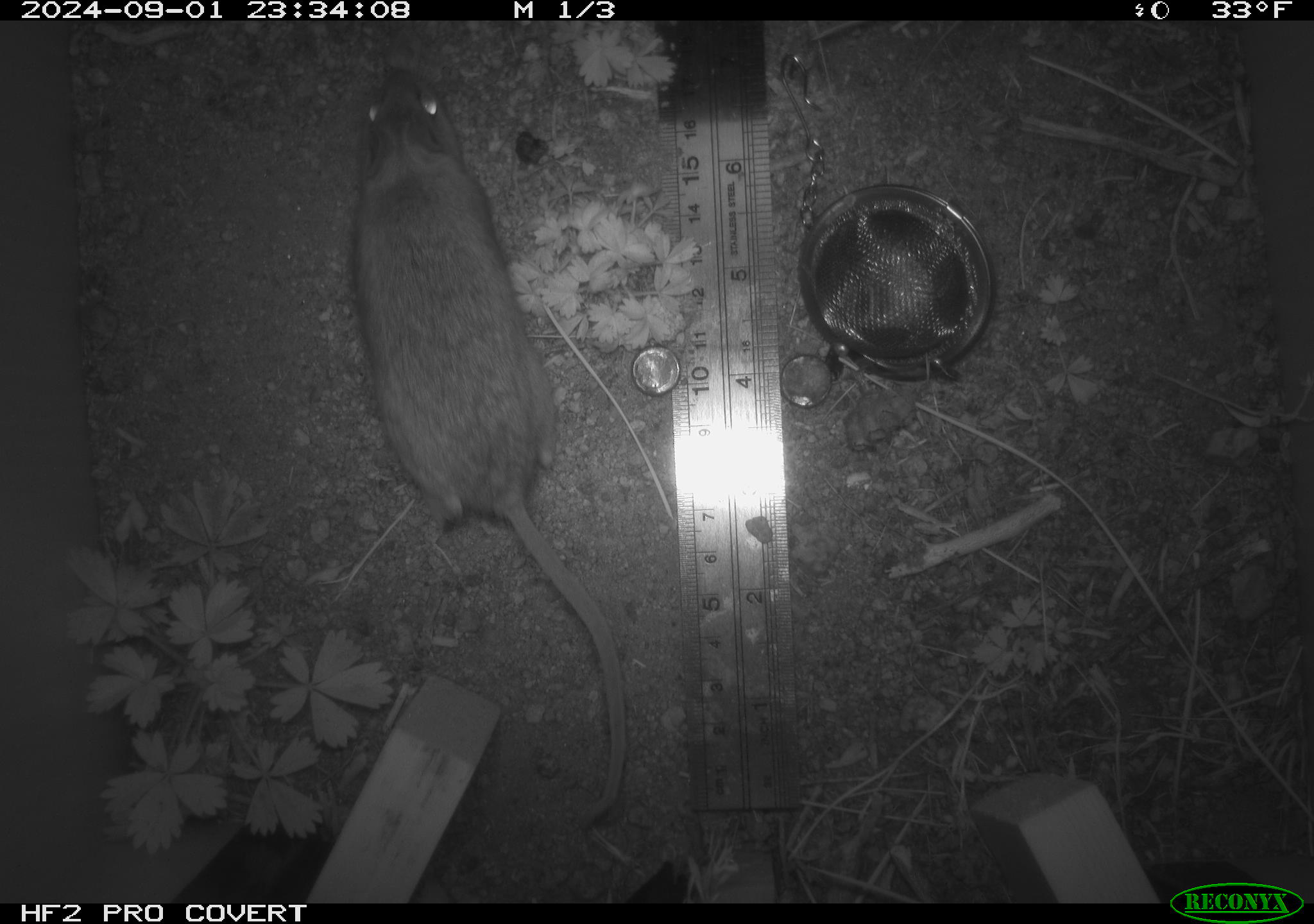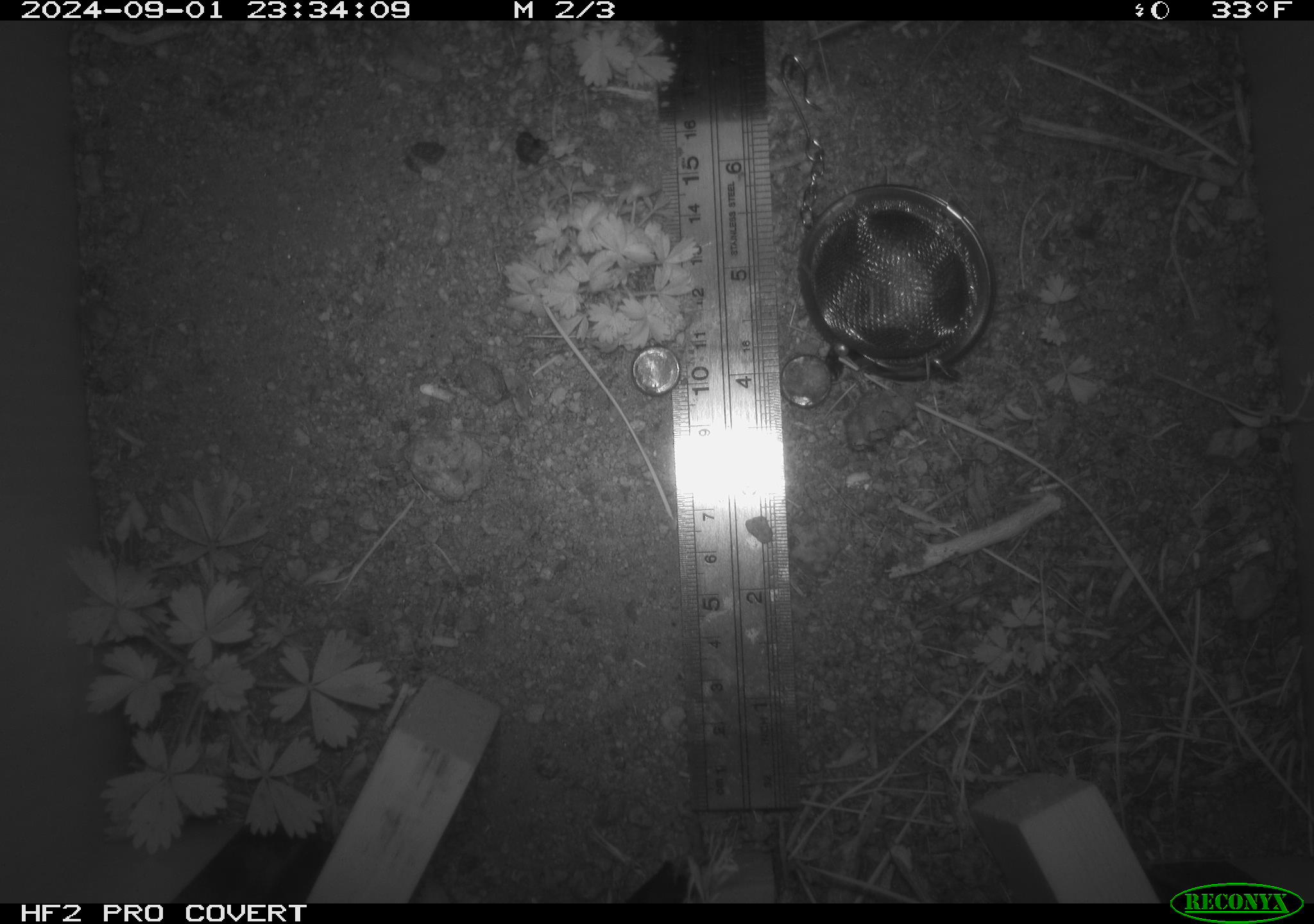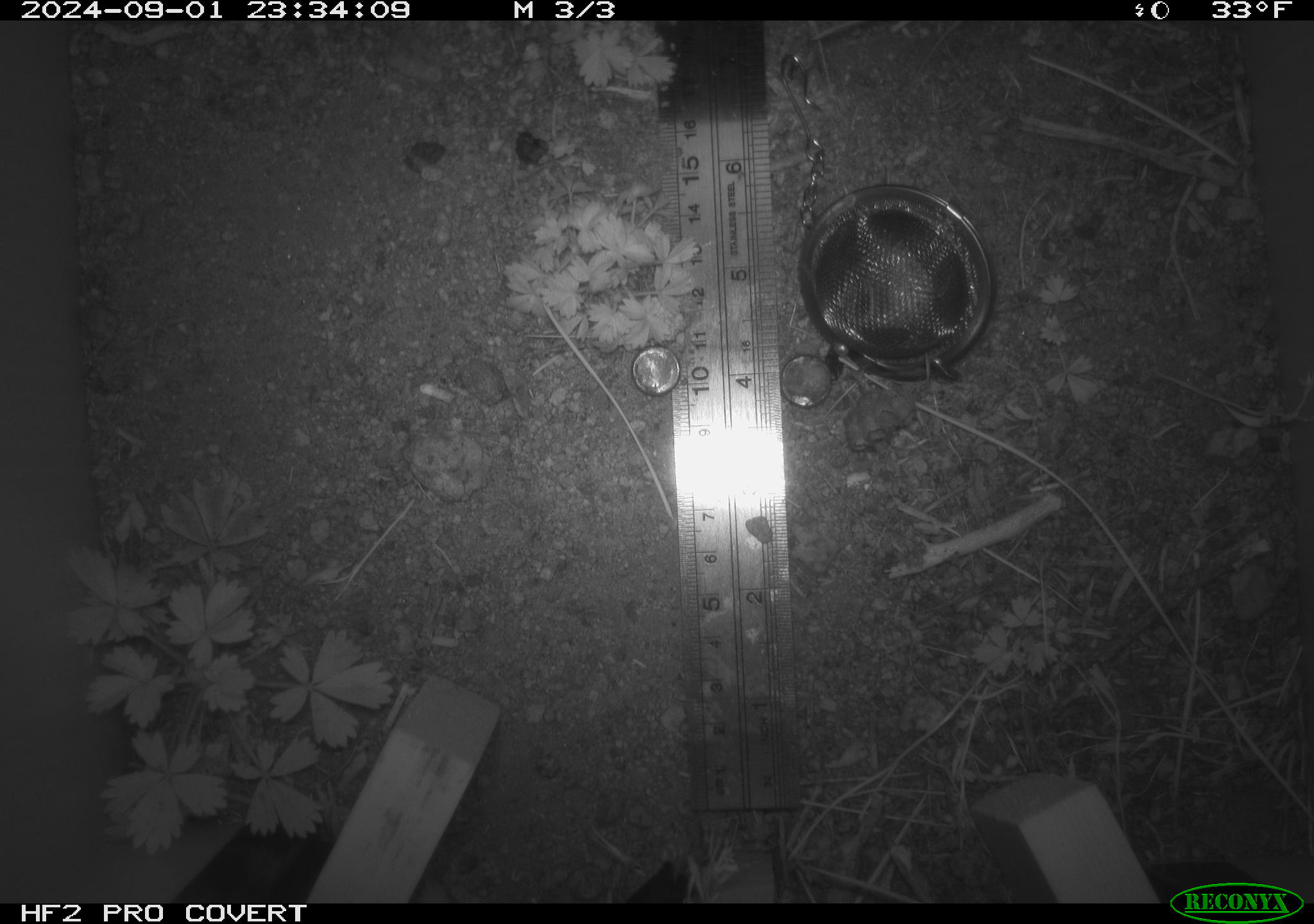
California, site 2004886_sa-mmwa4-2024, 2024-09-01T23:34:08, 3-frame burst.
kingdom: Animalia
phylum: Chordata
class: Mammalia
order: Rodentia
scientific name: Rodentia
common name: mouse species